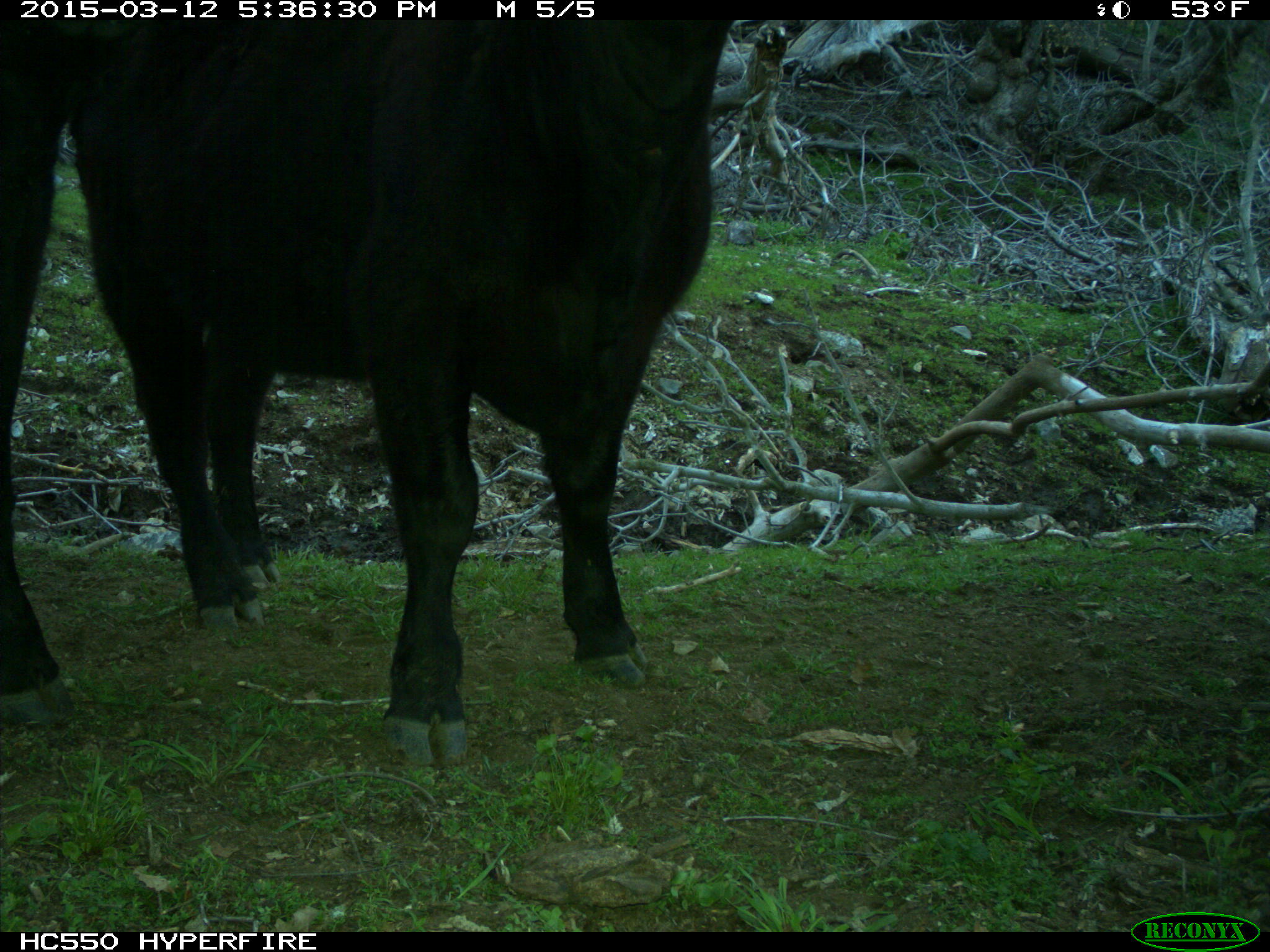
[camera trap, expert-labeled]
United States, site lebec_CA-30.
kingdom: Animalia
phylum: Chordata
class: Mammalia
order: Artiodactyla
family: Bovidae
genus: Bos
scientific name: Bos taurus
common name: domestic cow